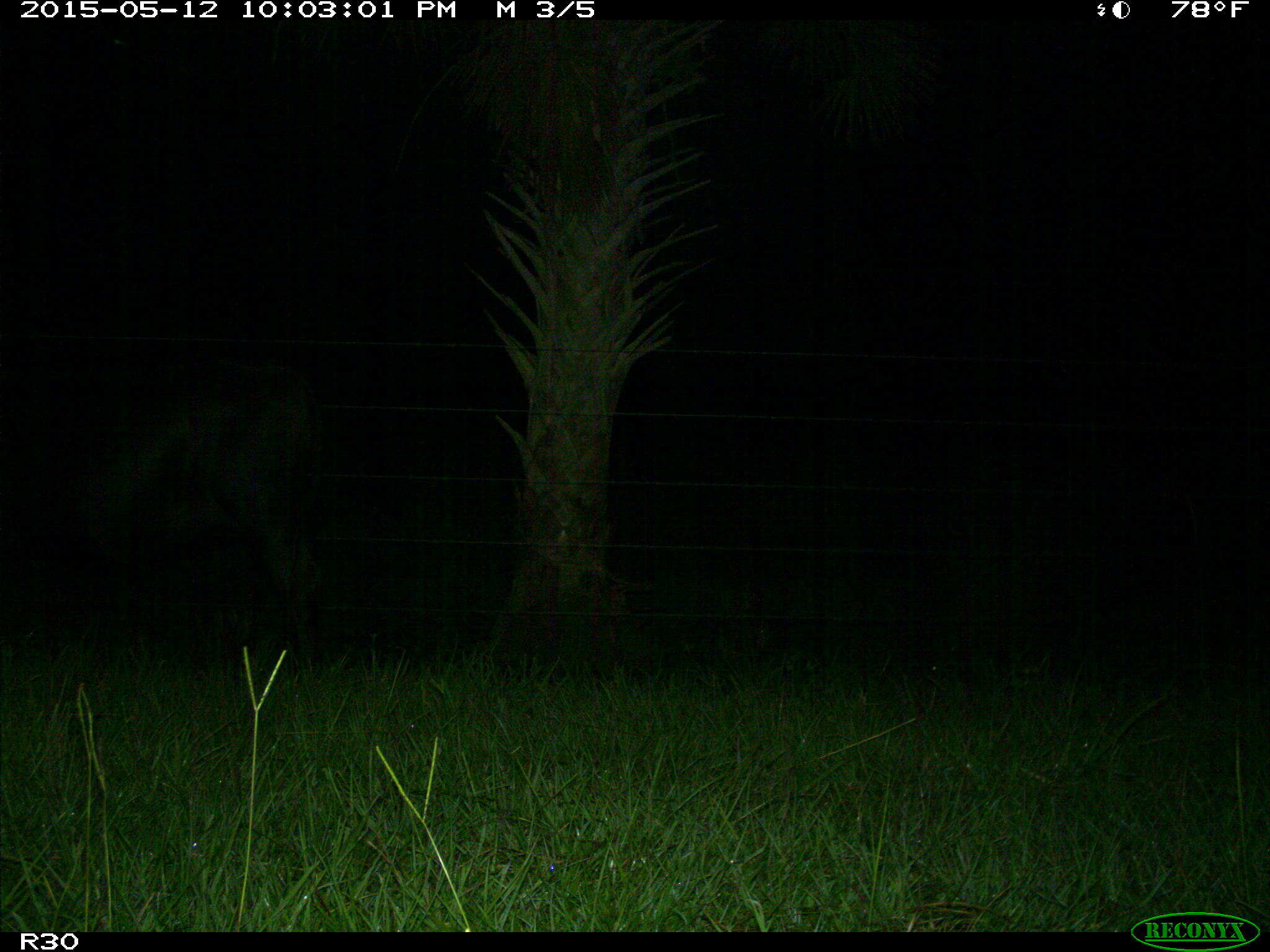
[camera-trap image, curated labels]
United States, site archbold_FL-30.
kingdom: Animalia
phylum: Chordata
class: Mammalia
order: Artiodactyla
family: Bovidae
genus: Bos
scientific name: Bos taurus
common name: domestic cow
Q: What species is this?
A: Bos taurus (domestic cow).